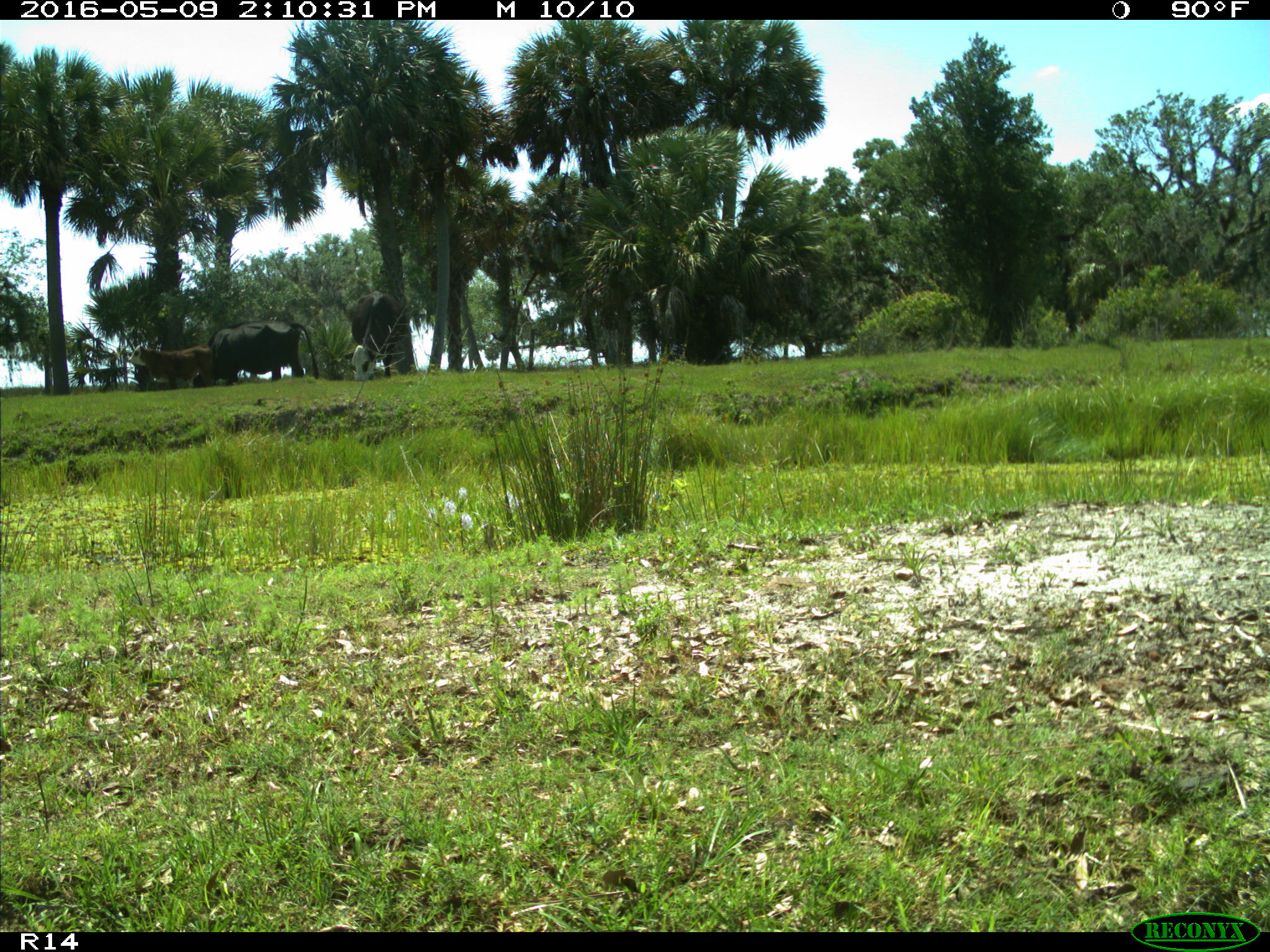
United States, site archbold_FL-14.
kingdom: Animalia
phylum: Chordata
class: Mammalia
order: Artiodactyla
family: Bovidae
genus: Bos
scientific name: Bos taurus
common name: domestic cow